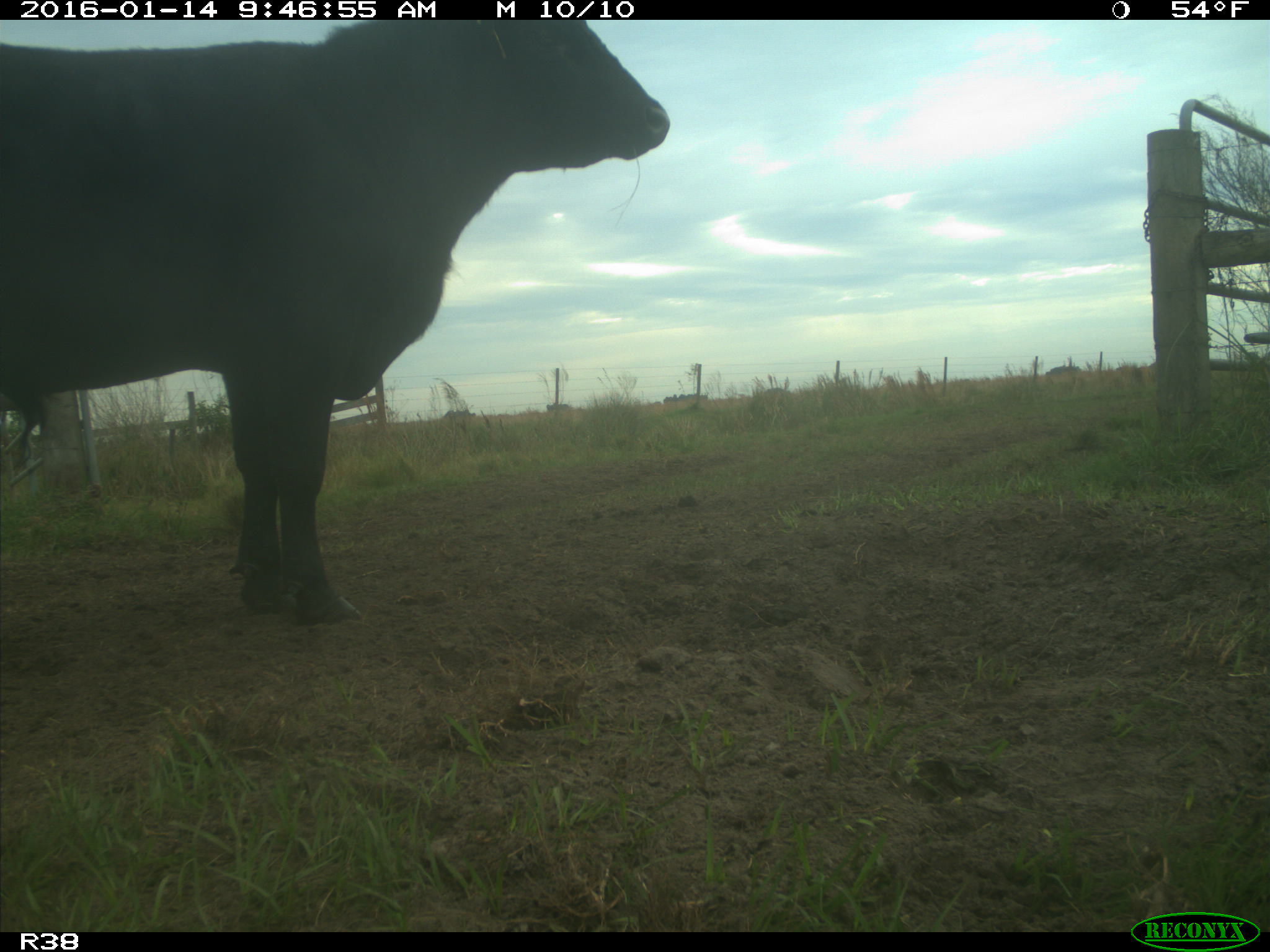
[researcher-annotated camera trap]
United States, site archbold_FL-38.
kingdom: Animalia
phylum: Chordata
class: Mammalia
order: Artiodactyla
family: Bovidae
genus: Bos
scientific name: Bos taurus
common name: domestic cow